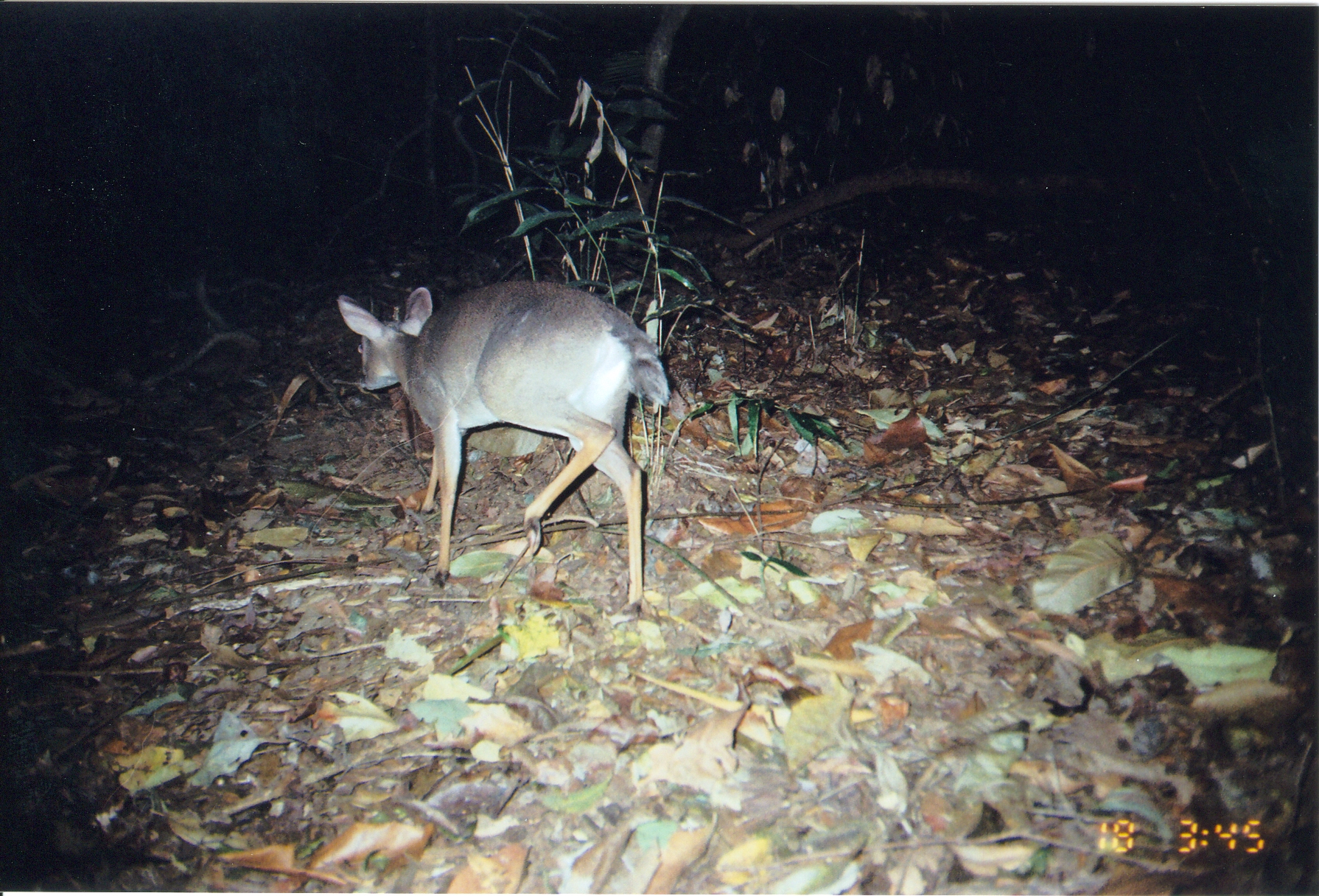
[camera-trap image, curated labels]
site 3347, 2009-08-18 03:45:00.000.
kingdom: Animalia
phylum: Chordata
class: Mammalia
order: Artiodactyla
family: Bovidae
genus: Nesotragus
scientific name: Nesotragus moschatus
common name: suni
Nesotragus moschatus (suni), count 1.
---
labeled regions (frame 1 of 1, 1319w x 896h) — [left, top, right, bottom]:
nesotragus moschatus: [334, 278, 668, 605]